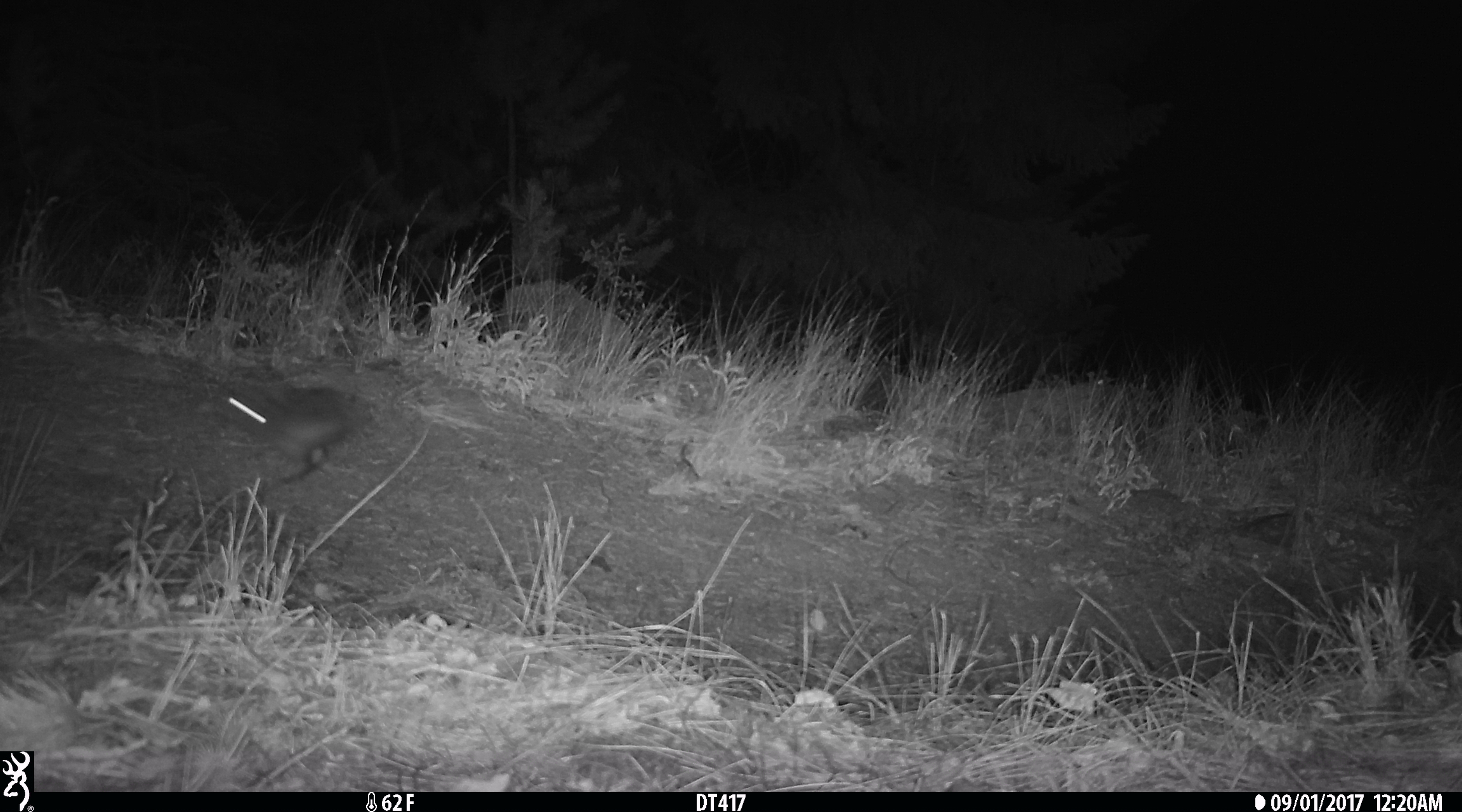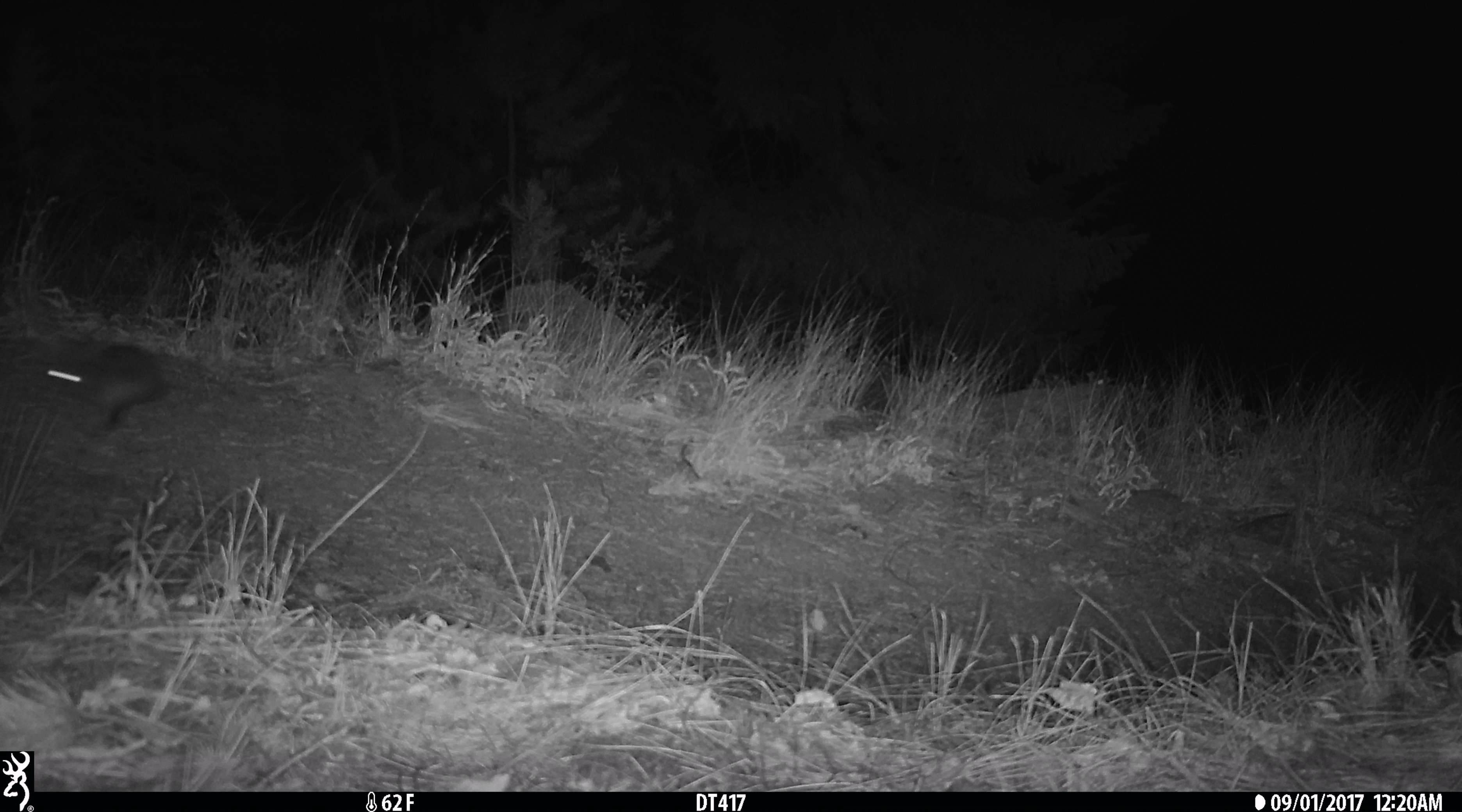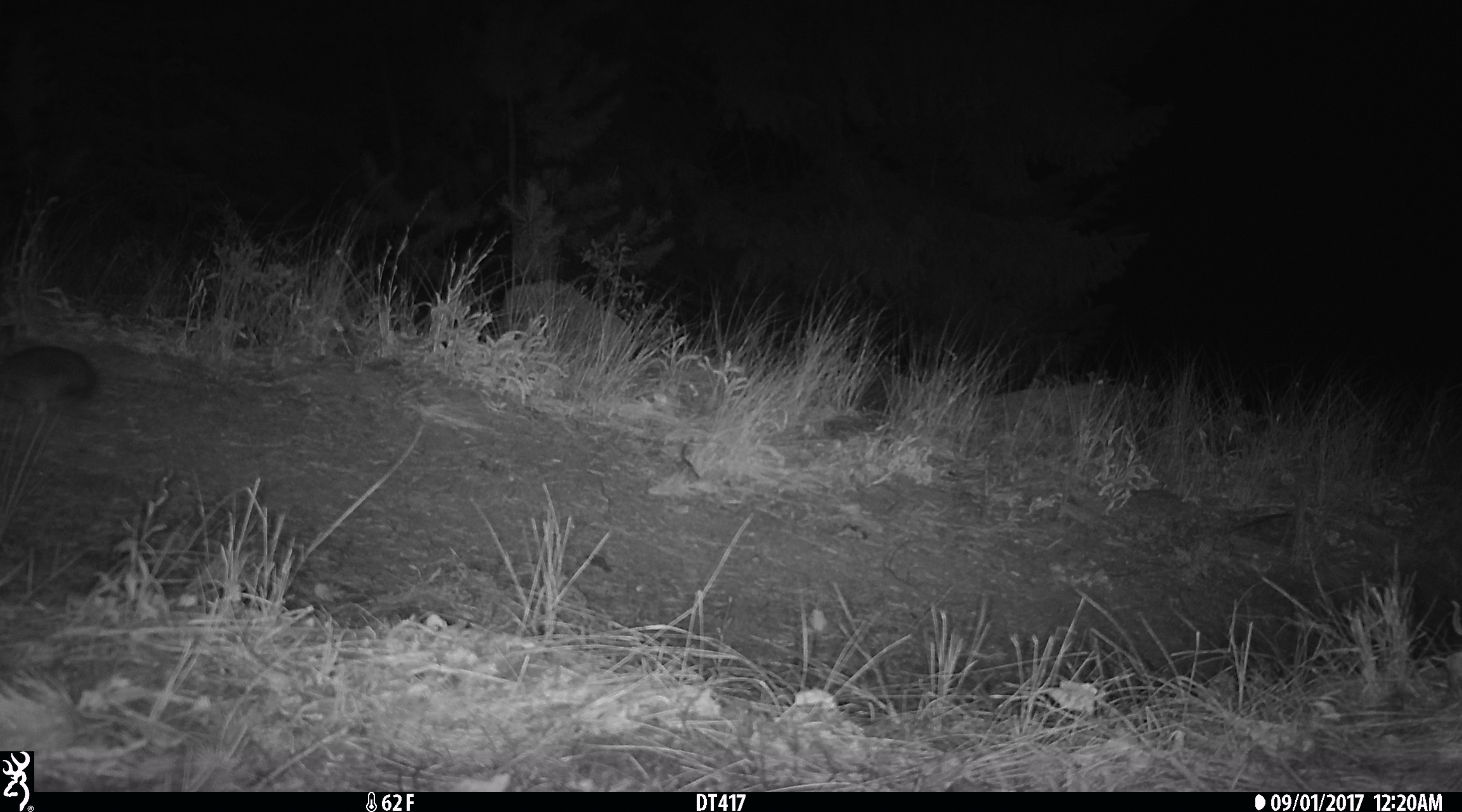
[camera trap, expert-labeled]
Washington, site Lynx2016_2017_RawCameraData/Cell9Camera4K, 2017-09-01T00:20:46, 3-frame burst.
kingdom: Animalia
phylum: Chordata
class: Mammalia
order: Lagomorpha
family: Leporidae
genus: Lepus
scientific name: Lepus americanus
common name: snowshoe hare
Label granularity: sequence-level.